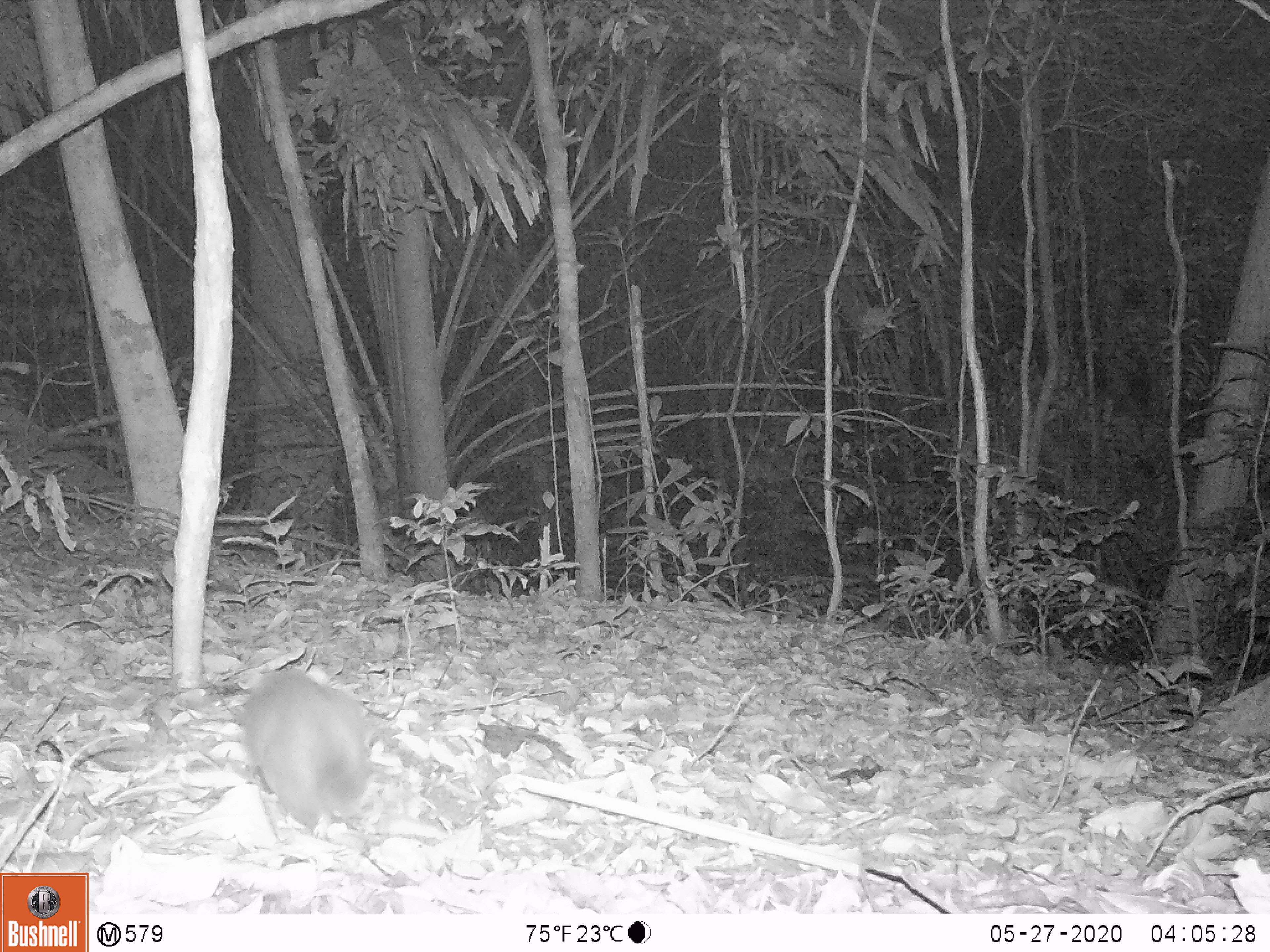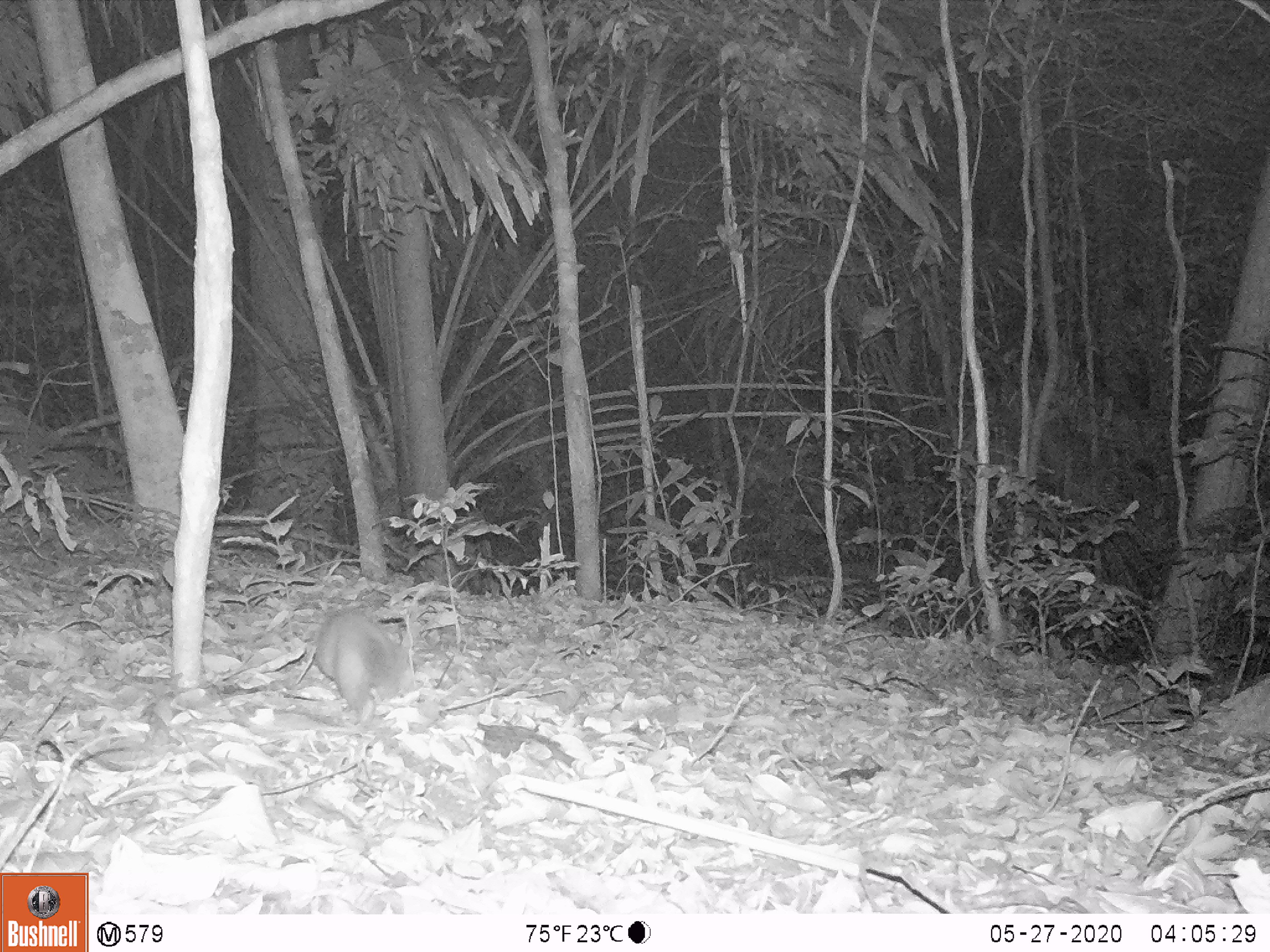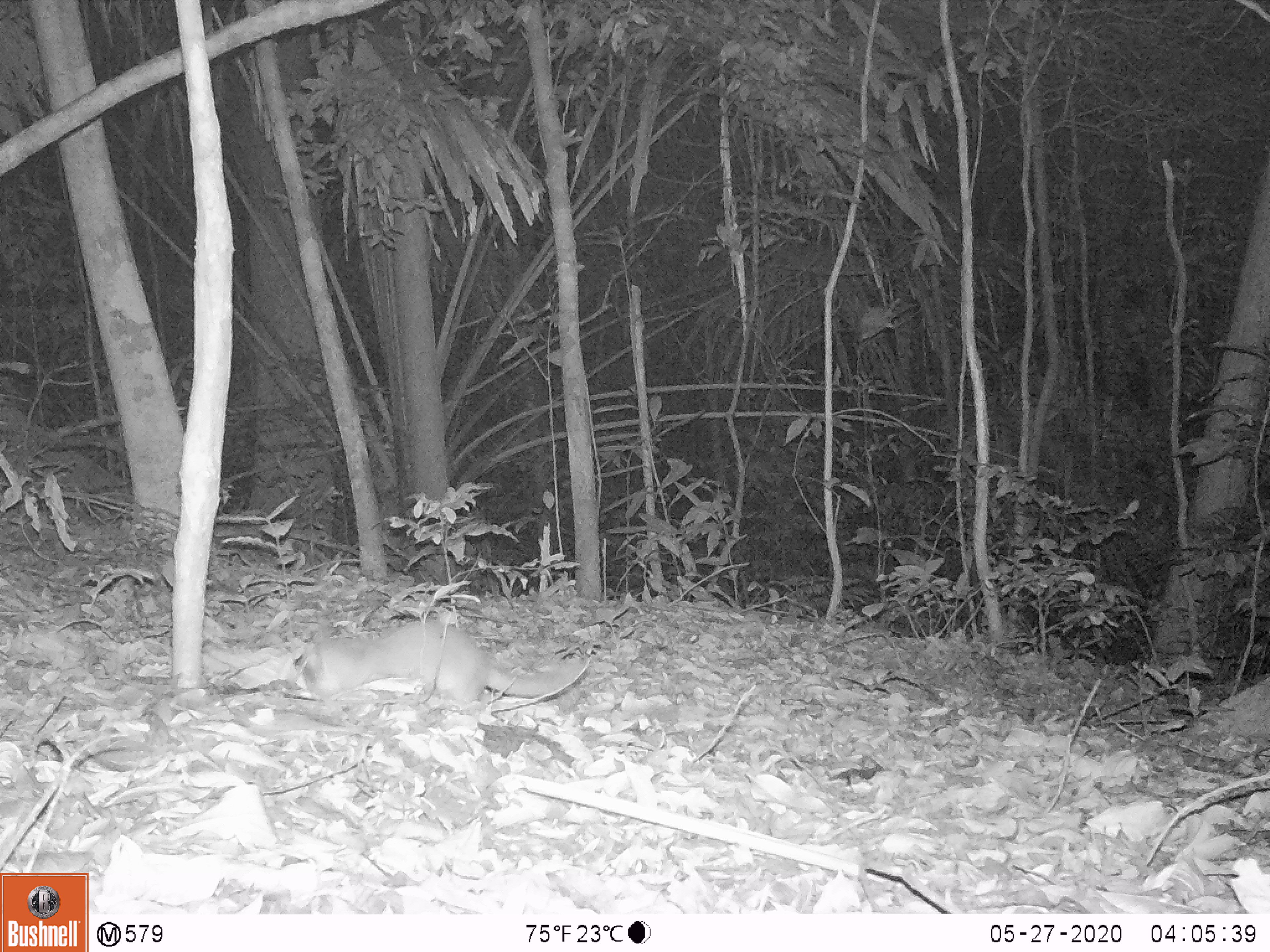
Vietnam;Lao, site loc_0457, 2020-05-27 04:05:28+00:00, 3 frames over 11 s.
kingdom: Animalia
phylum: Chordata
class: Mammalia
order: Carnivora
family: Mustelidae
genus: Melogale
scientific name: Melogale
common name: ferret badger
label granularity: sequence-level